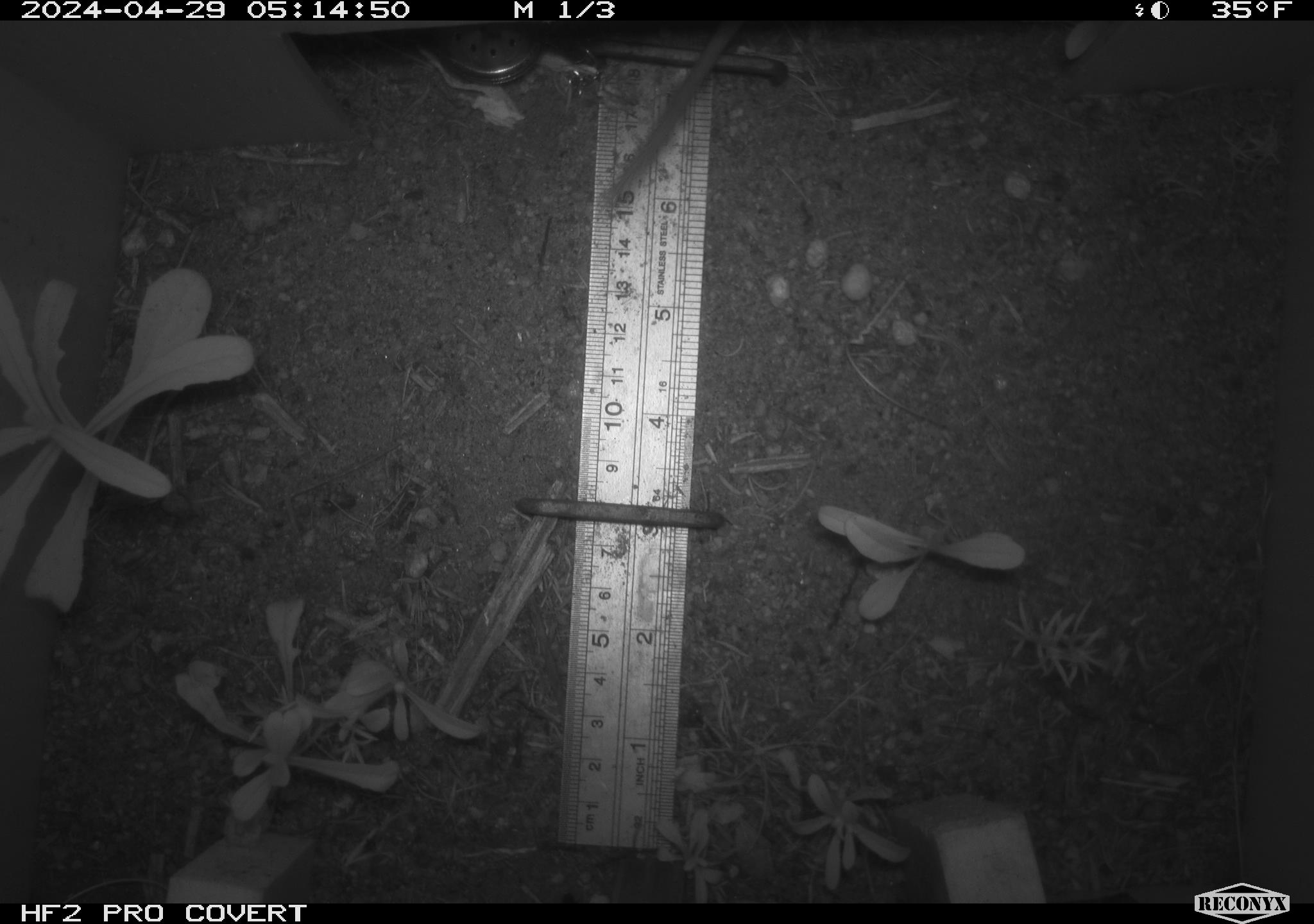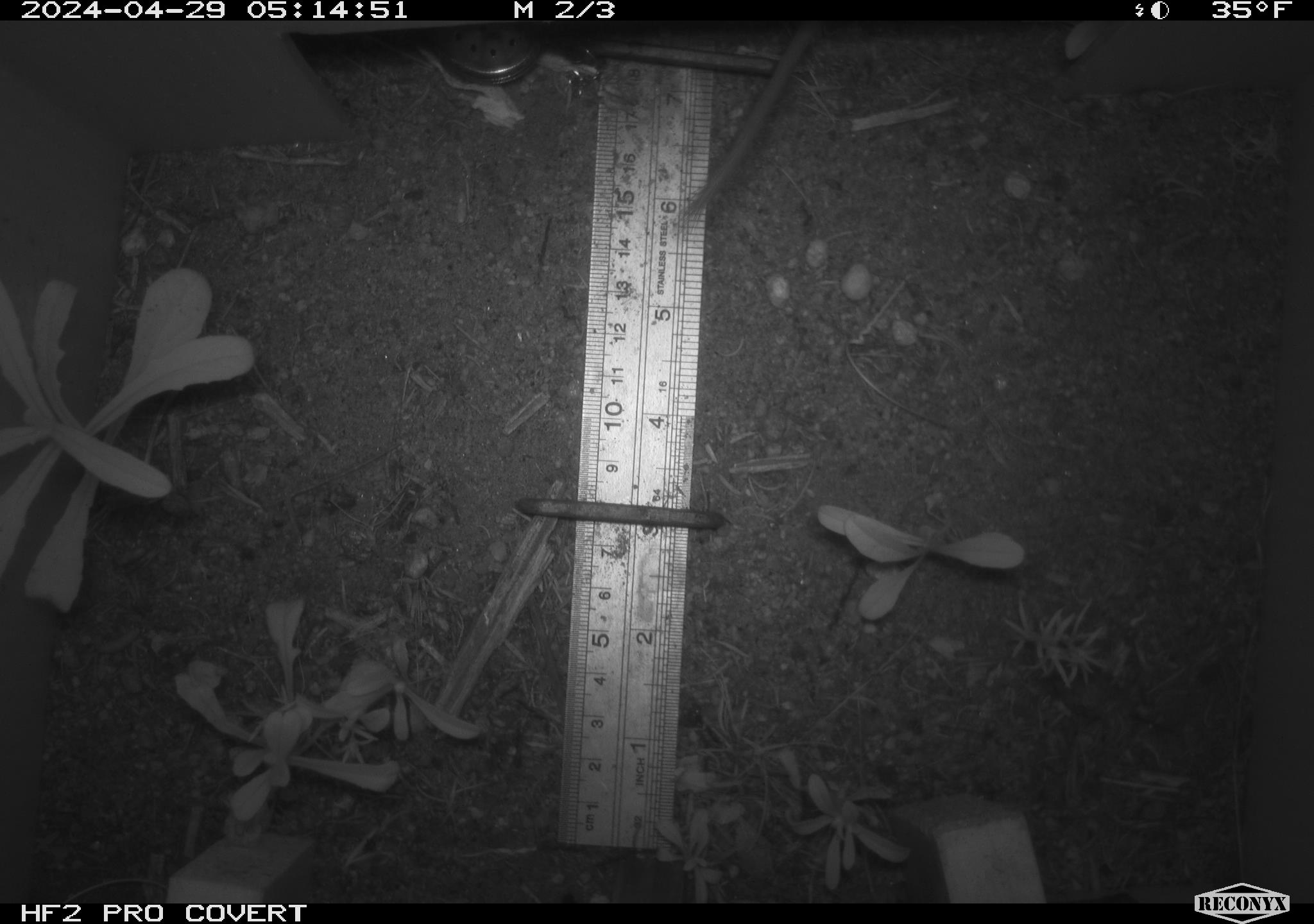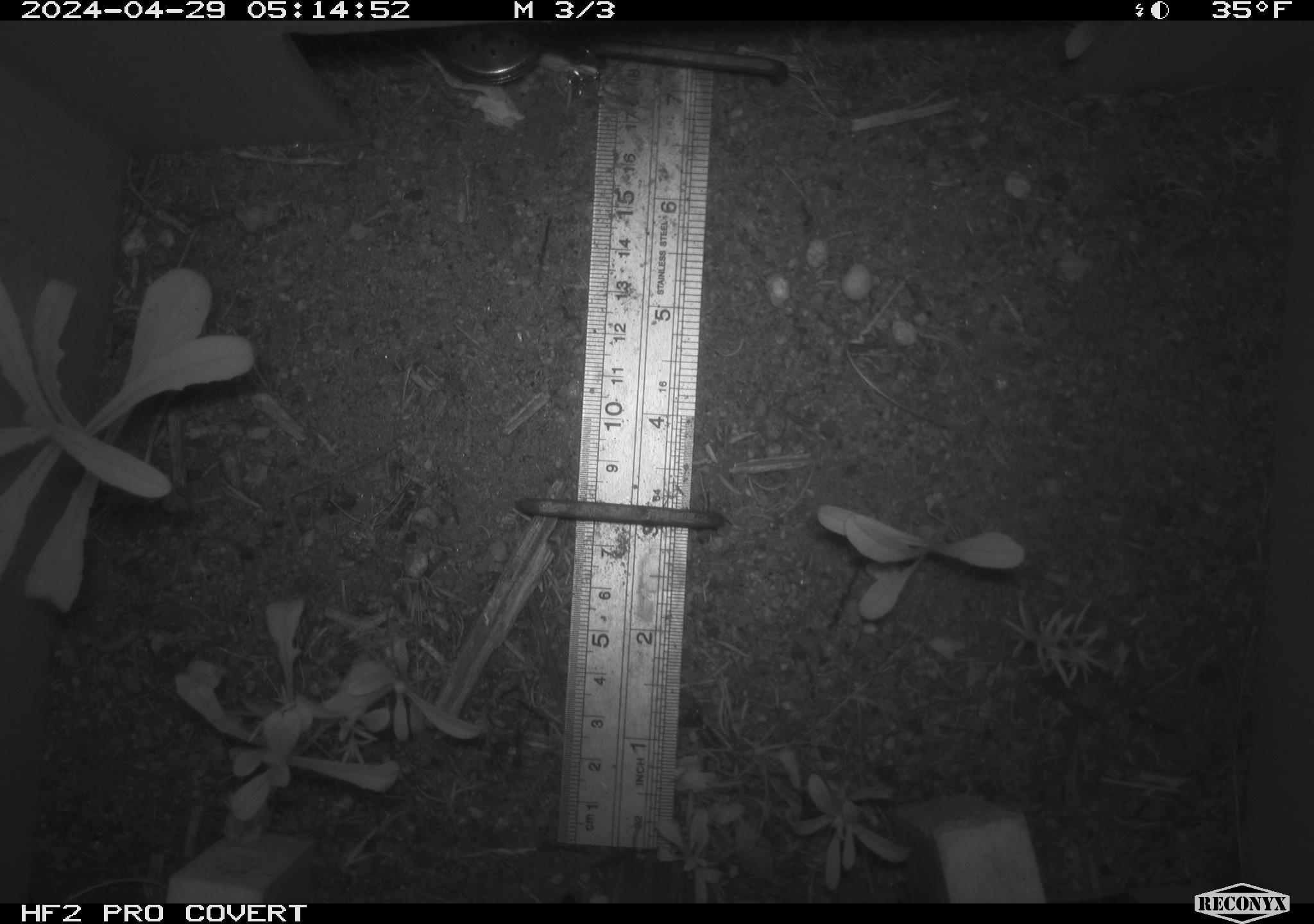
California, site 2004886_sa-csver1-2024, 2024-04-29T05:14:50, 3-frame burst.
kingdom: Animalia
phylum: Chordata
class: Mammalia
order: Rodentia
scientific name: Rodentia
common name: rodent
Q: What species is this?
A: Rodent (Rodentia).